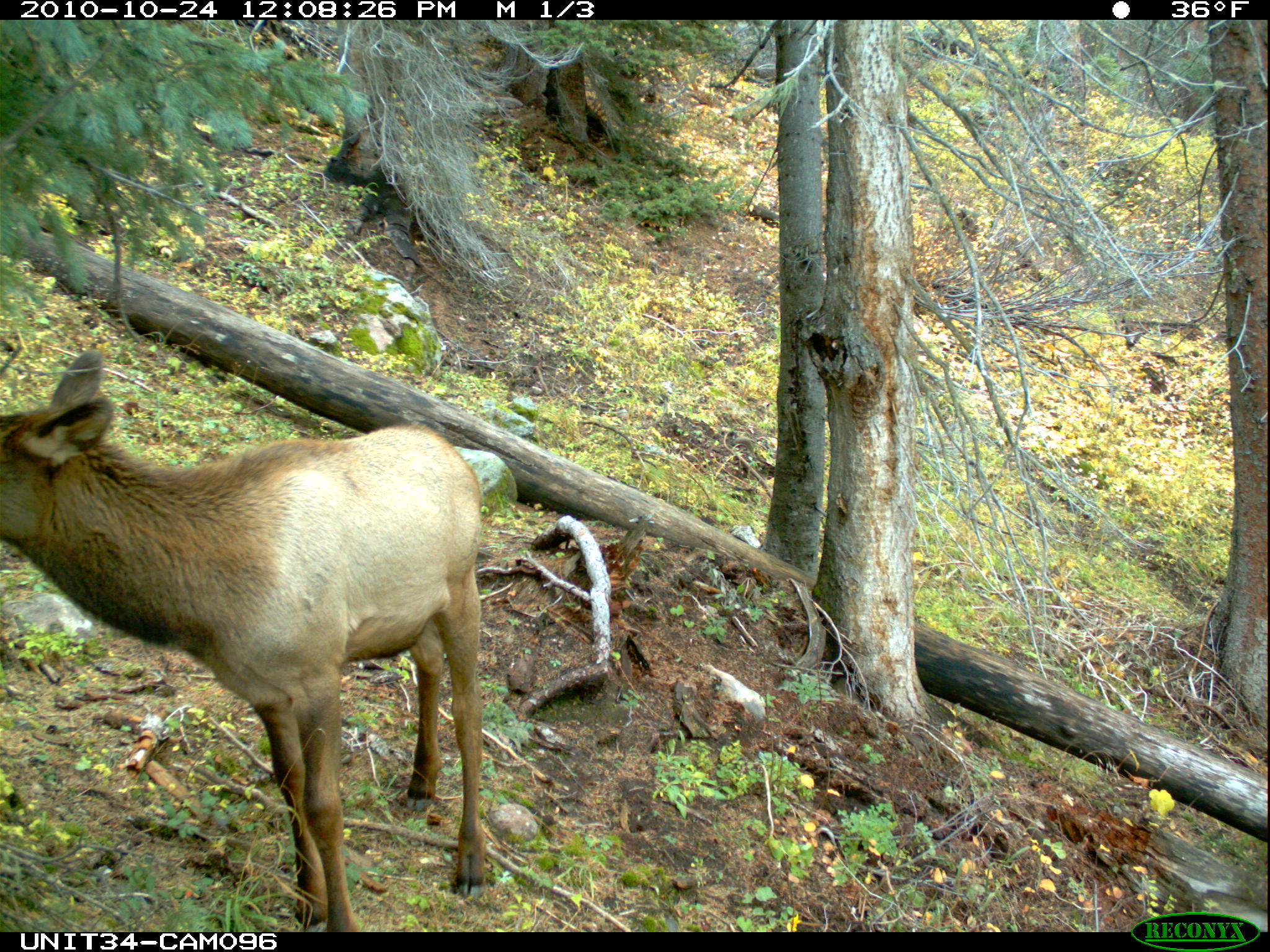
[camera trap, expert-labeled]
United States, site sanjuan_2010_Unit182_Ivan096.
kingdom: Animalia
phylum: Chordata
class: Mammalia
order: Artiodactyla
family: Cervidae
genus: Cervus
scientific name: Cervus elaphus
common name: red deer